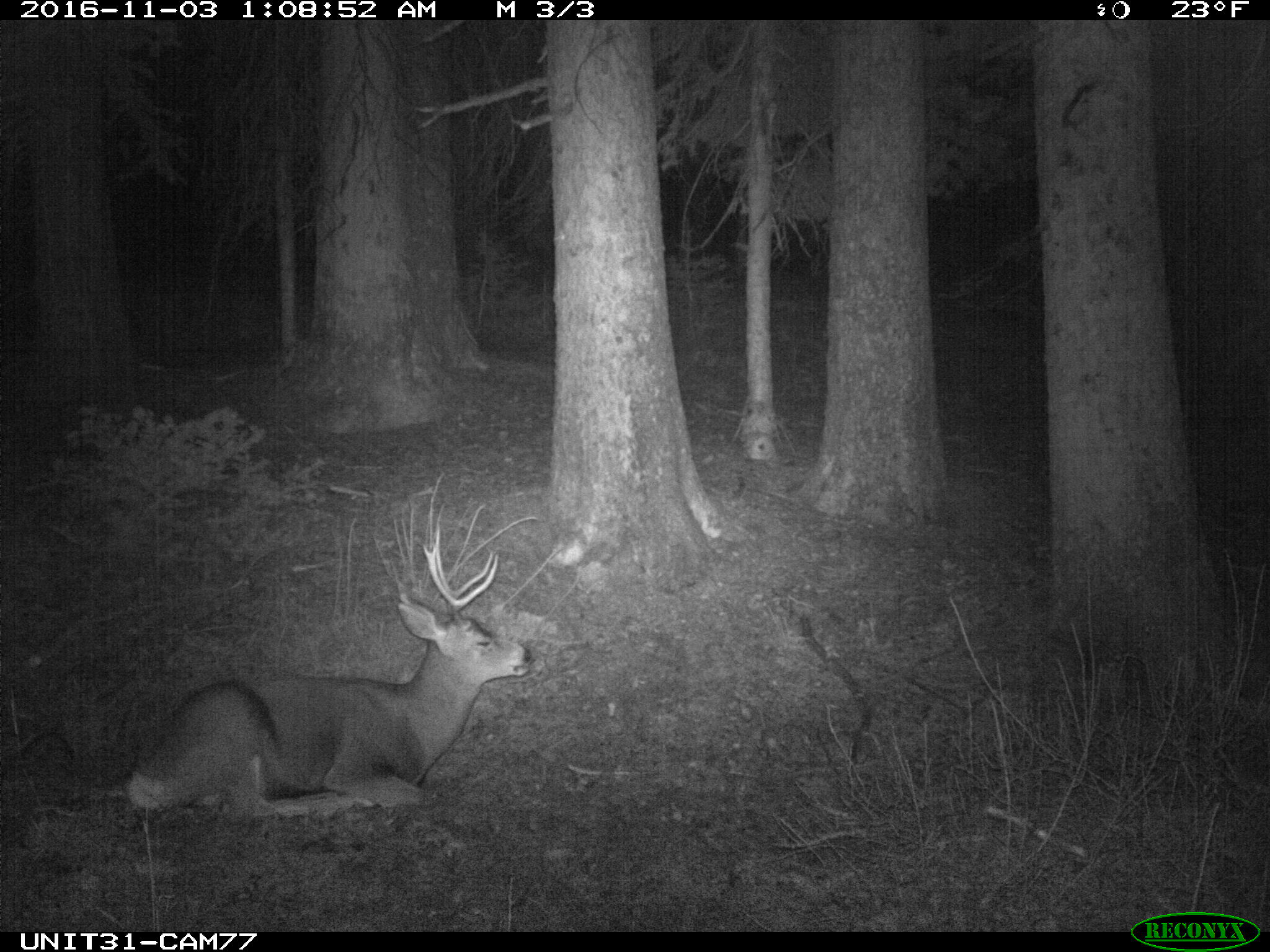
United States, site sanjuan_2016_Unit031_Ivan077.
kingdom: Animalia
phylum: Chordata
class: Mammalia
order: Artiodactyla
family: Cervidae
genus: Odocoileus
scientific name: Odocoileus hemionus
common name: mule deer